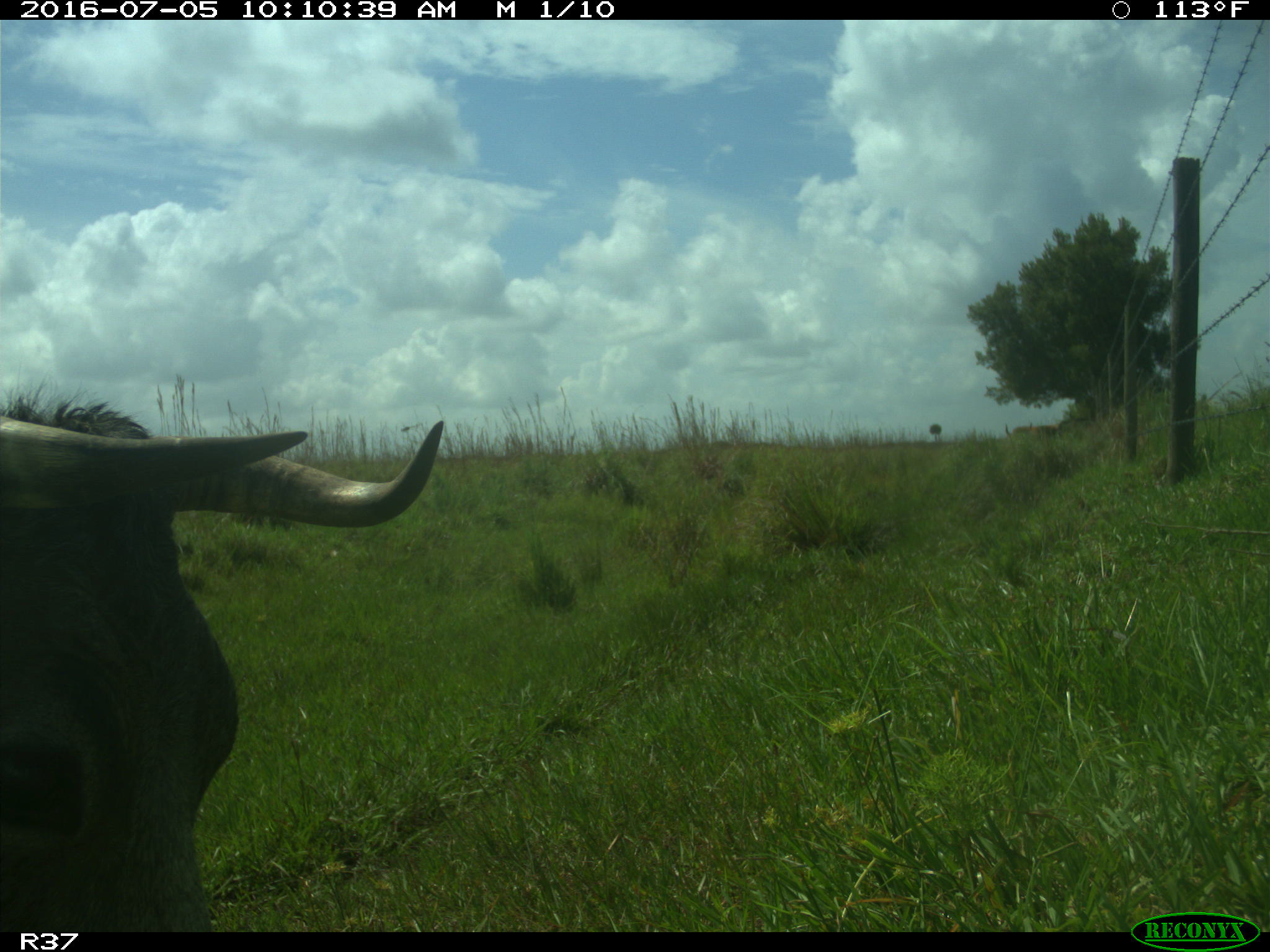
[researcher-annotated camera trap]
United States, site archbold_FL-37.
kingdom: Animalia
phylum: Chordata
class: Mammalia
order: Artiodactyla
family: Bovidae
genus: Bos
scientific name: Bos taurus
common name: domestic cow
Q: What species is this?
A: Bos taurus (domestic cow).